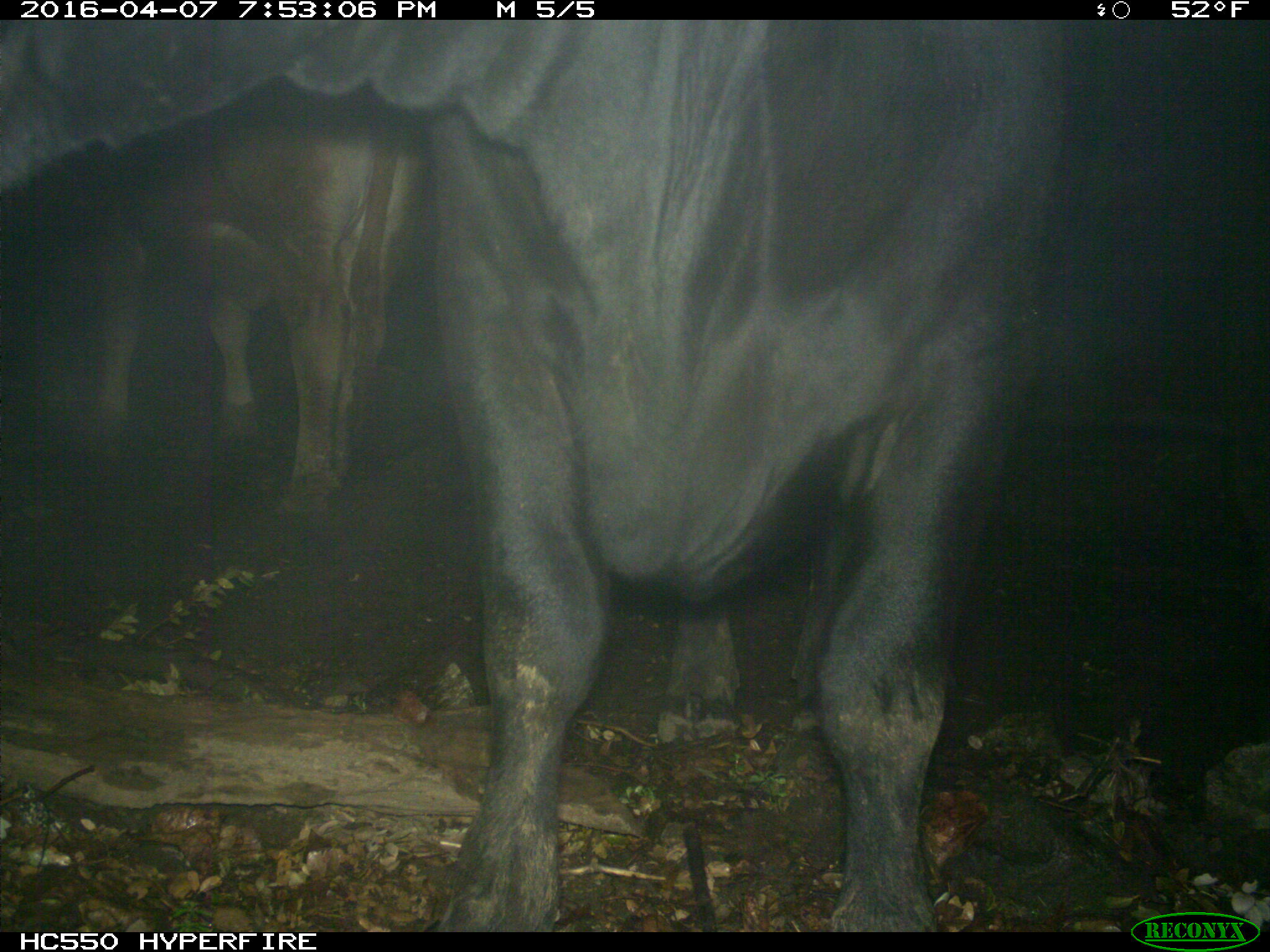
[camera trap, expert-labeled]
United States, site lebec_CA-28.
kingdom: Animalia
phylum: Chordata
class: Mammalia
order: Artiodactyla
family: Bovidae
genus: Bos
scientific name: Bos taurus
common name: domestic cow